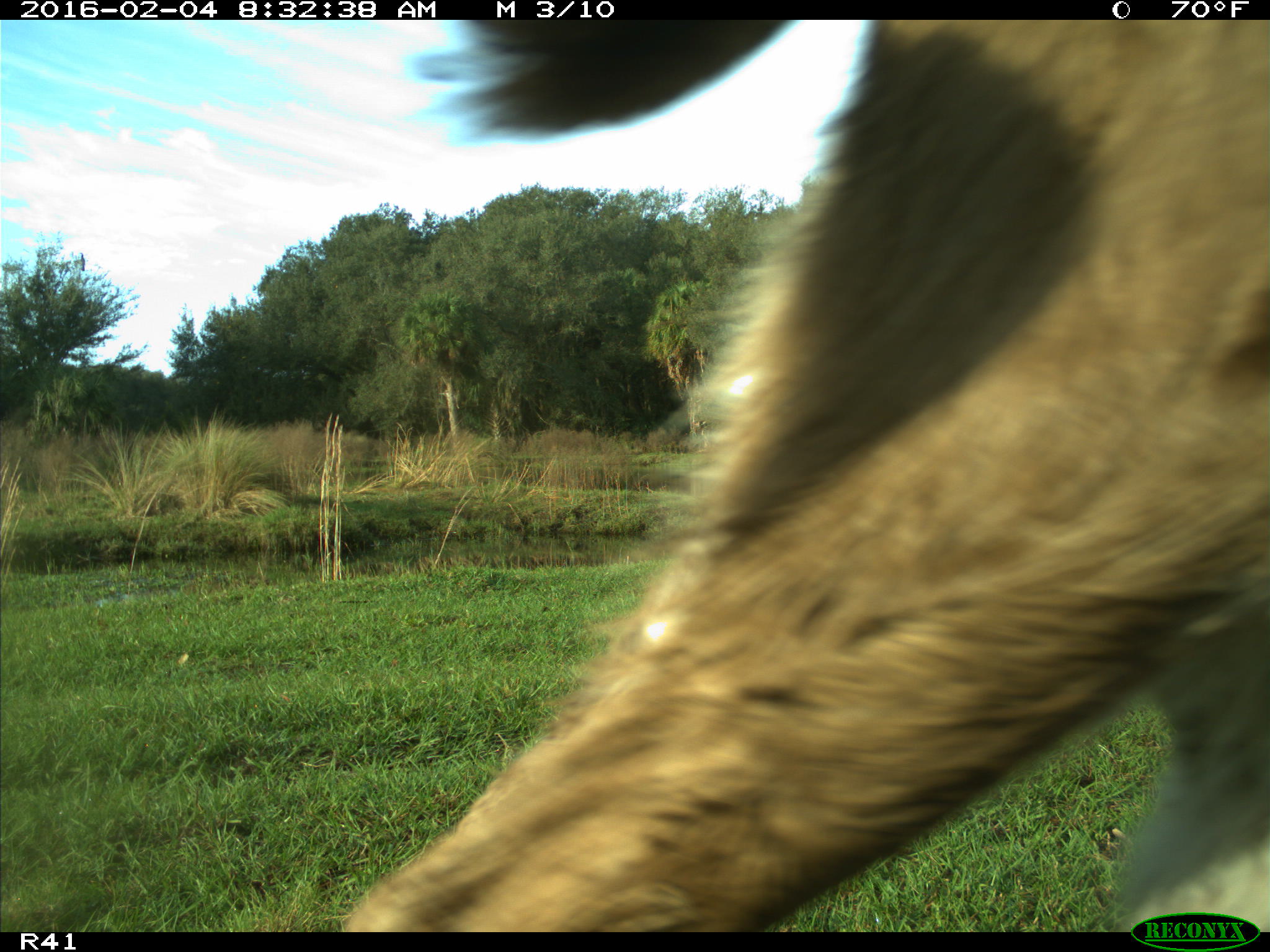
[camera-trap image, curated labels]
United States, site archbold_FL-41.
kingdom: Animalia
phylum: Chordata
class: Mammalia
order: Artiodactyla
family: Bovidae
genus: Bos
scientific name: Bos taurus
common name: domestic cow